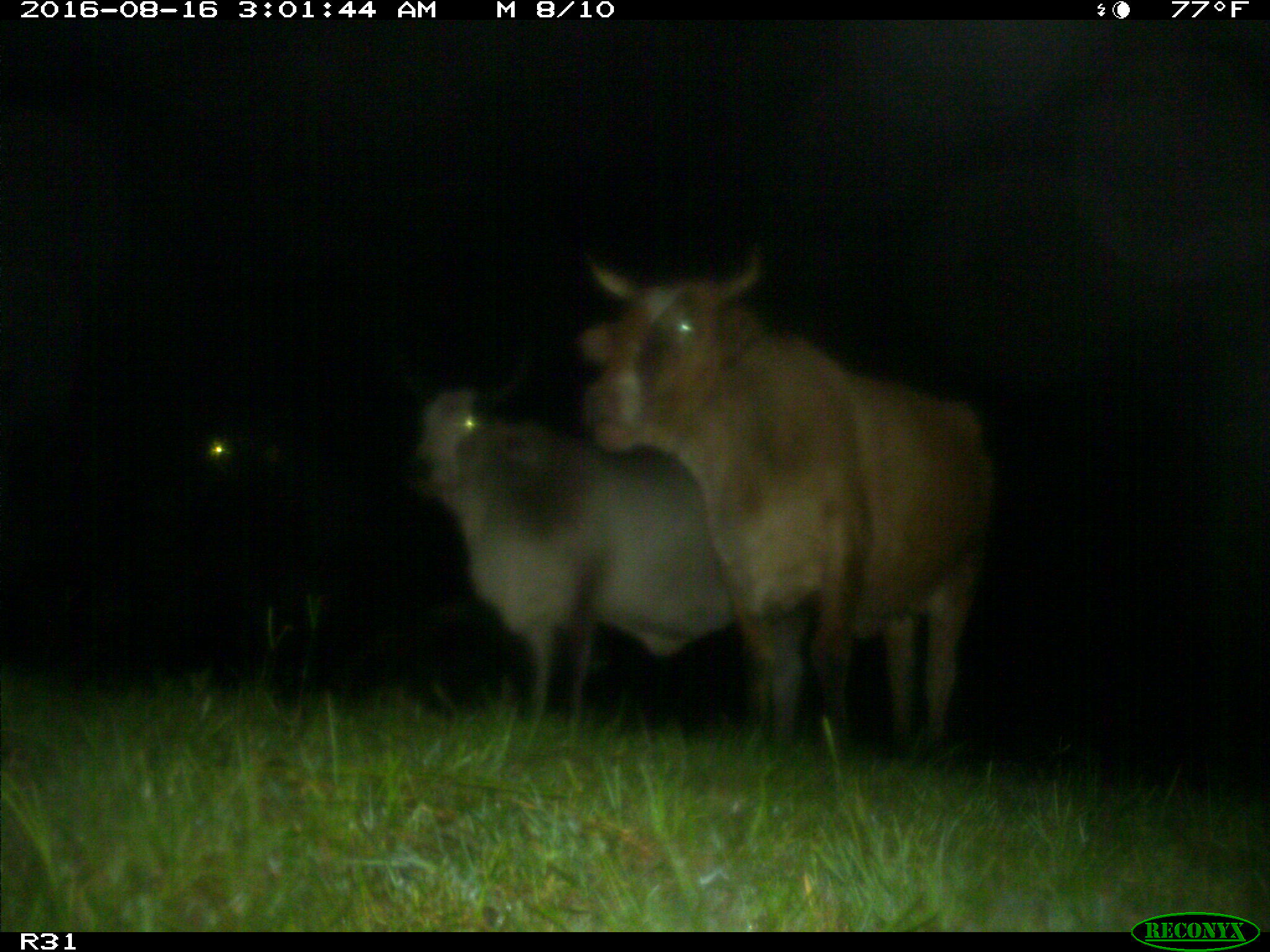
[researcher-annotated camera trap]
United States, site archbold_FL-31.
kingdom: Animalia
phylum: Chordata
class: Mammalia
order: Artiodactyla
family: Bovidae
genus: Bos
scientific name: Bos taurus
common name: domestic cow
Bos taurus (domestic cow).